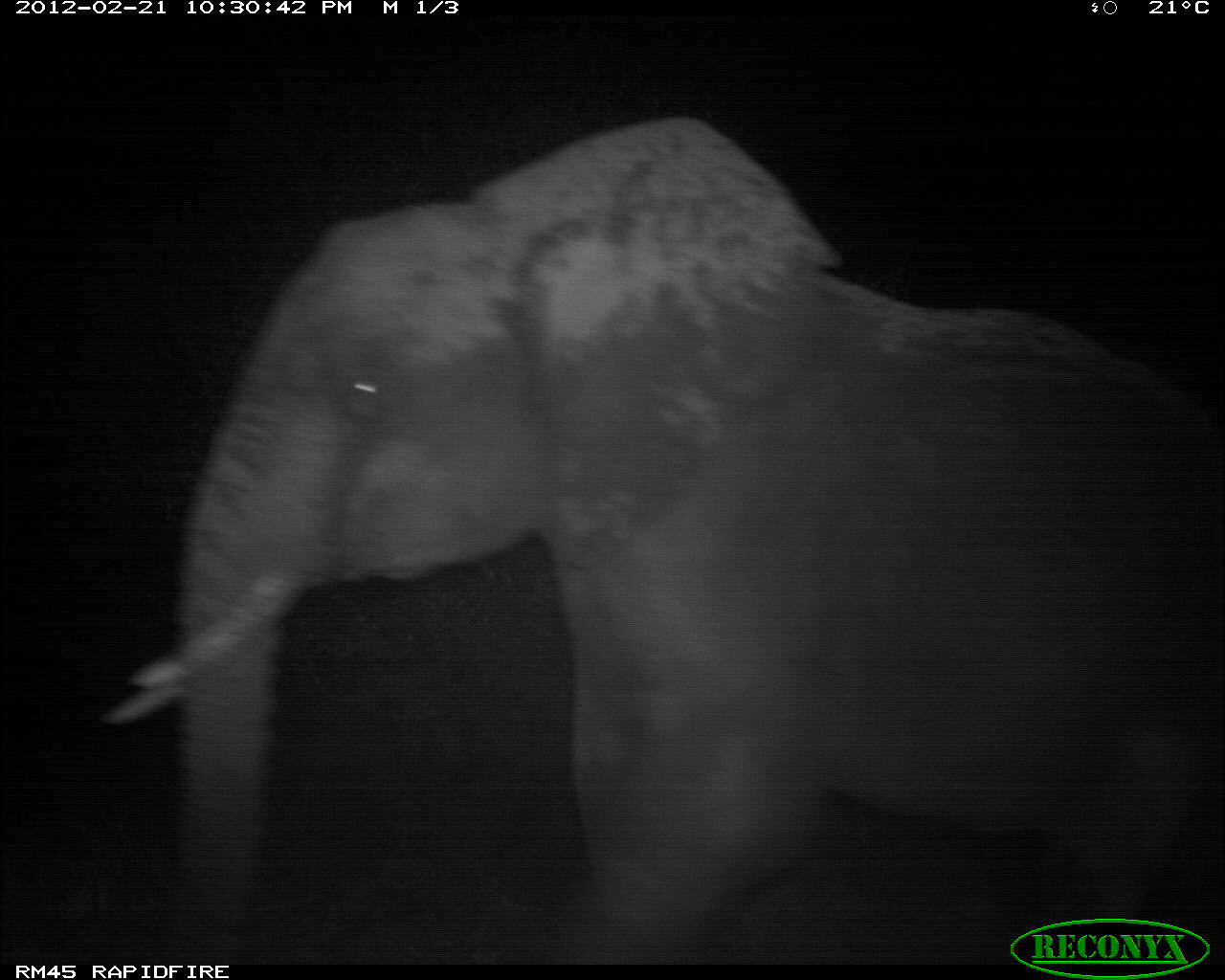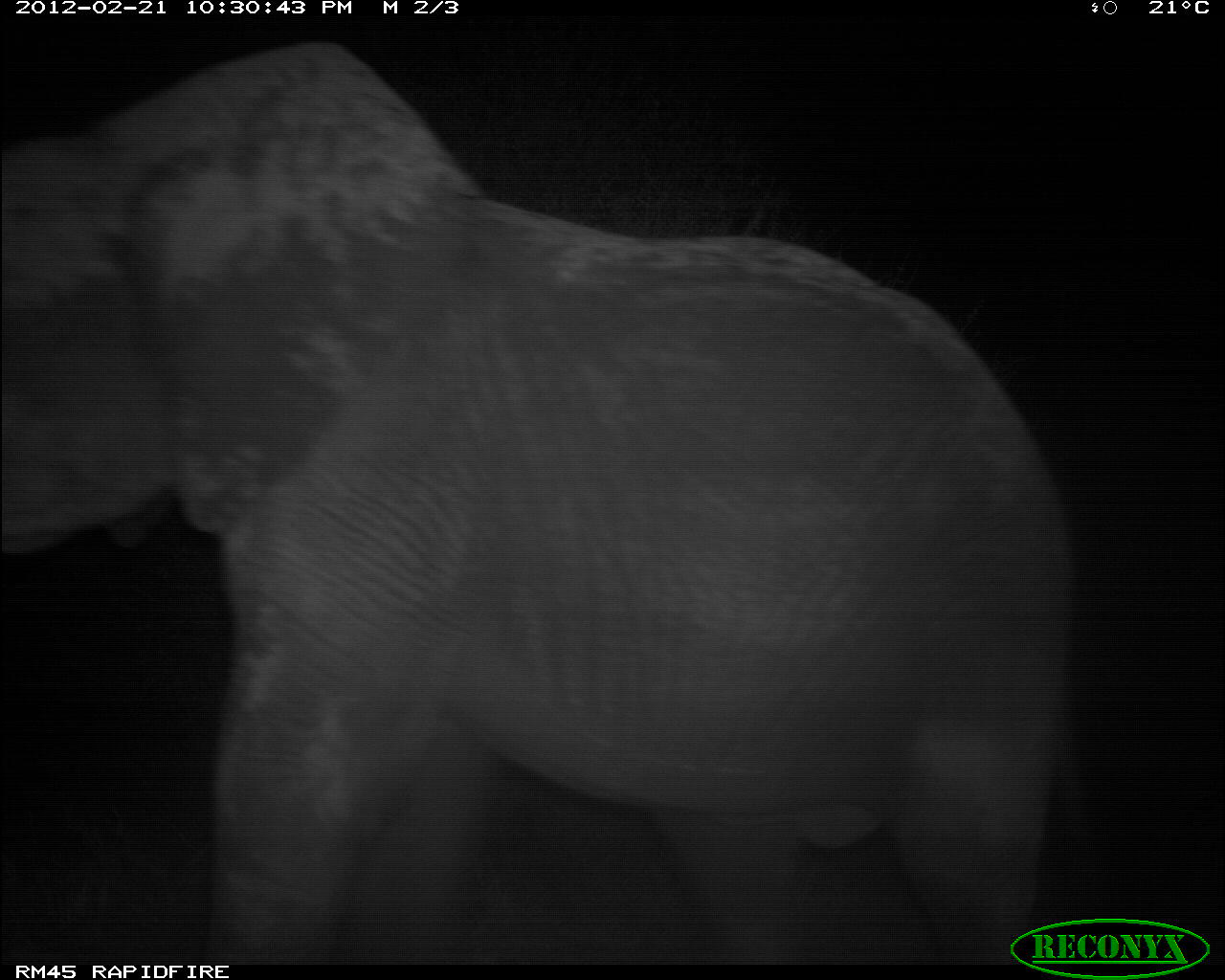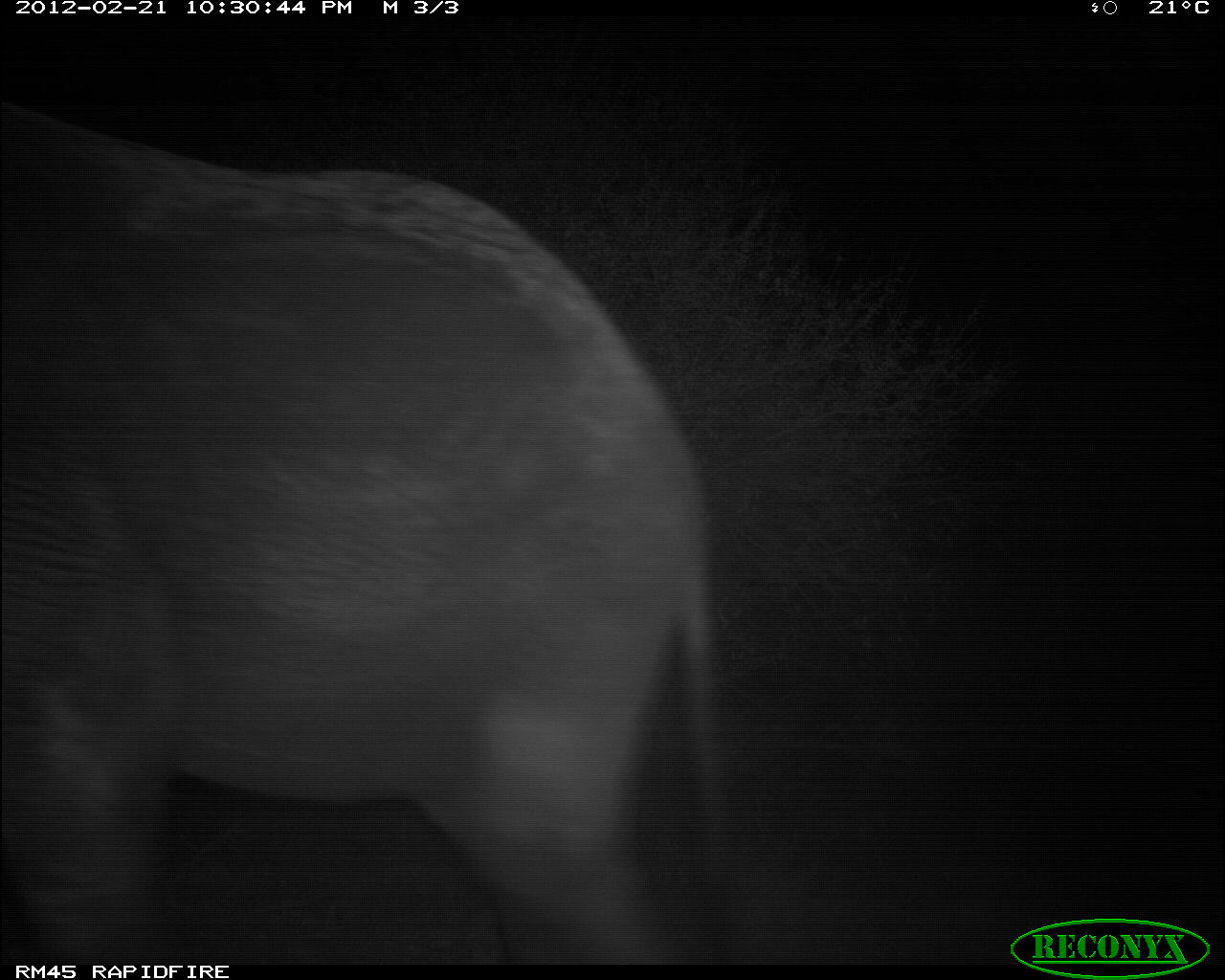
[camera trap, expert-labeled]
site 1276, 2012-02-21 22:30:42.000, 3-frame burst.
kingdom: Animalia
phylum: Chordata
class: Mammalia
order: Proboscidea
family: Elephantidae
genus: Loxodonta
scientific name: Loxodonta africana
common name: african bush elephant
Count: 1.